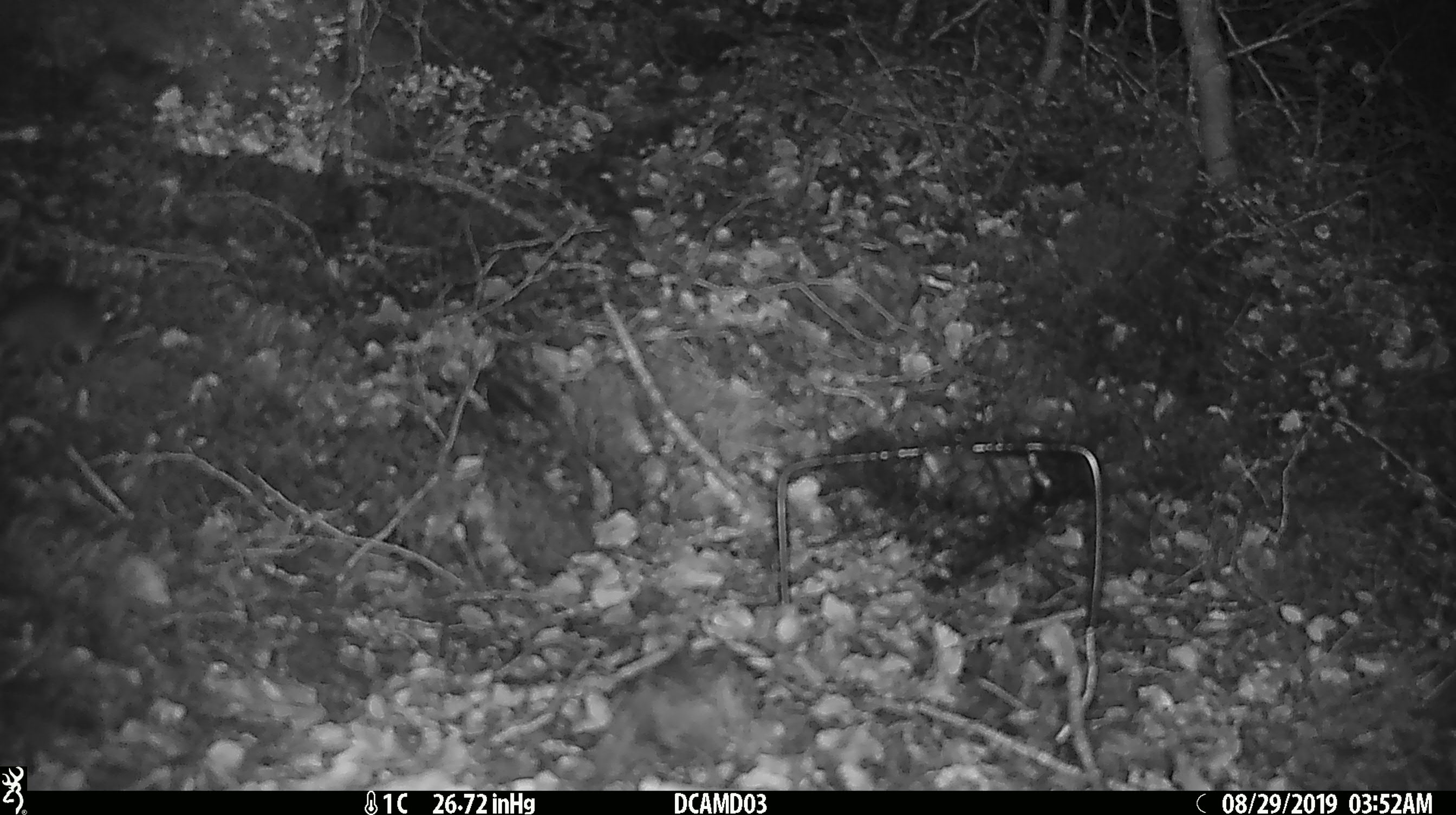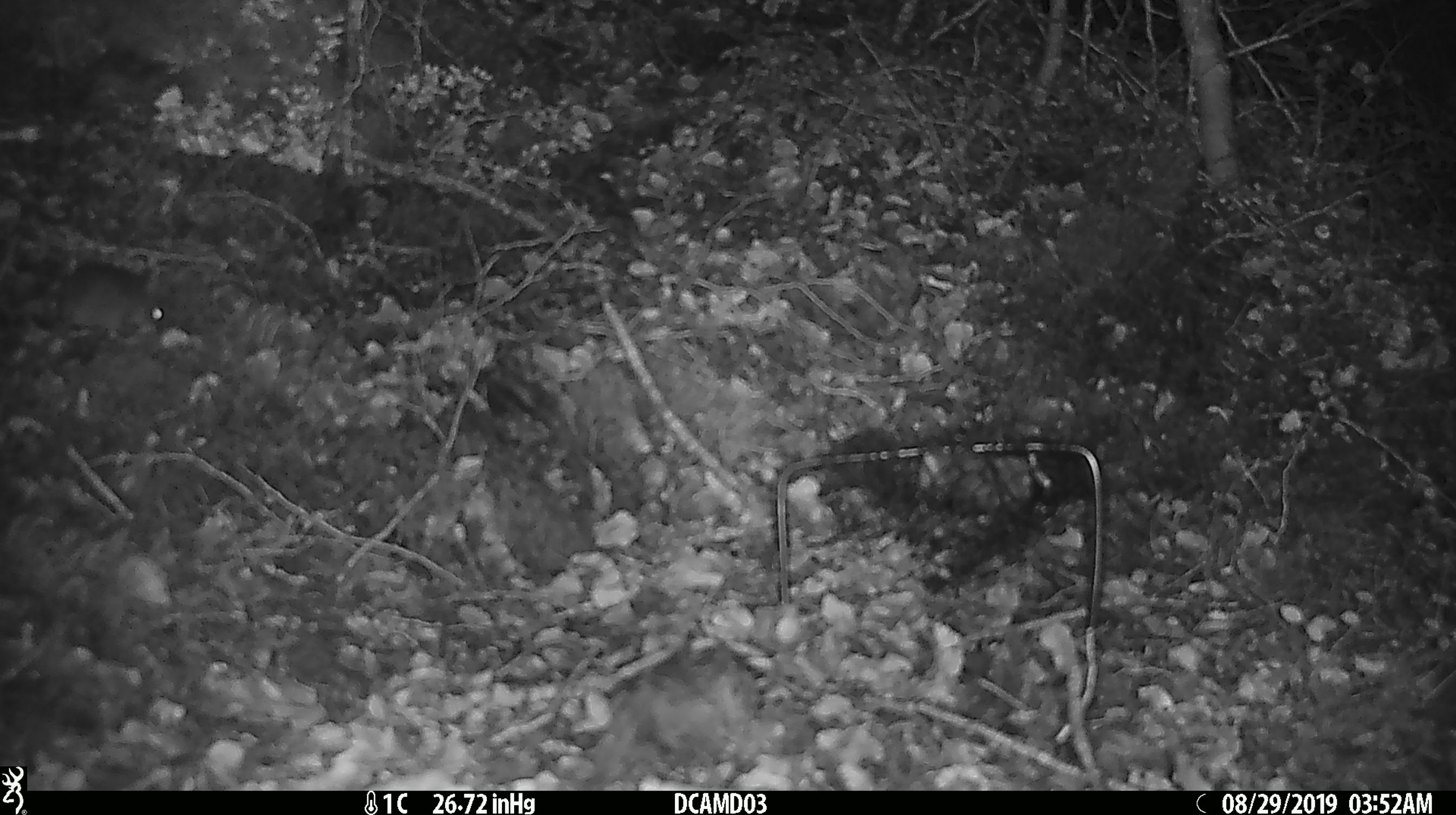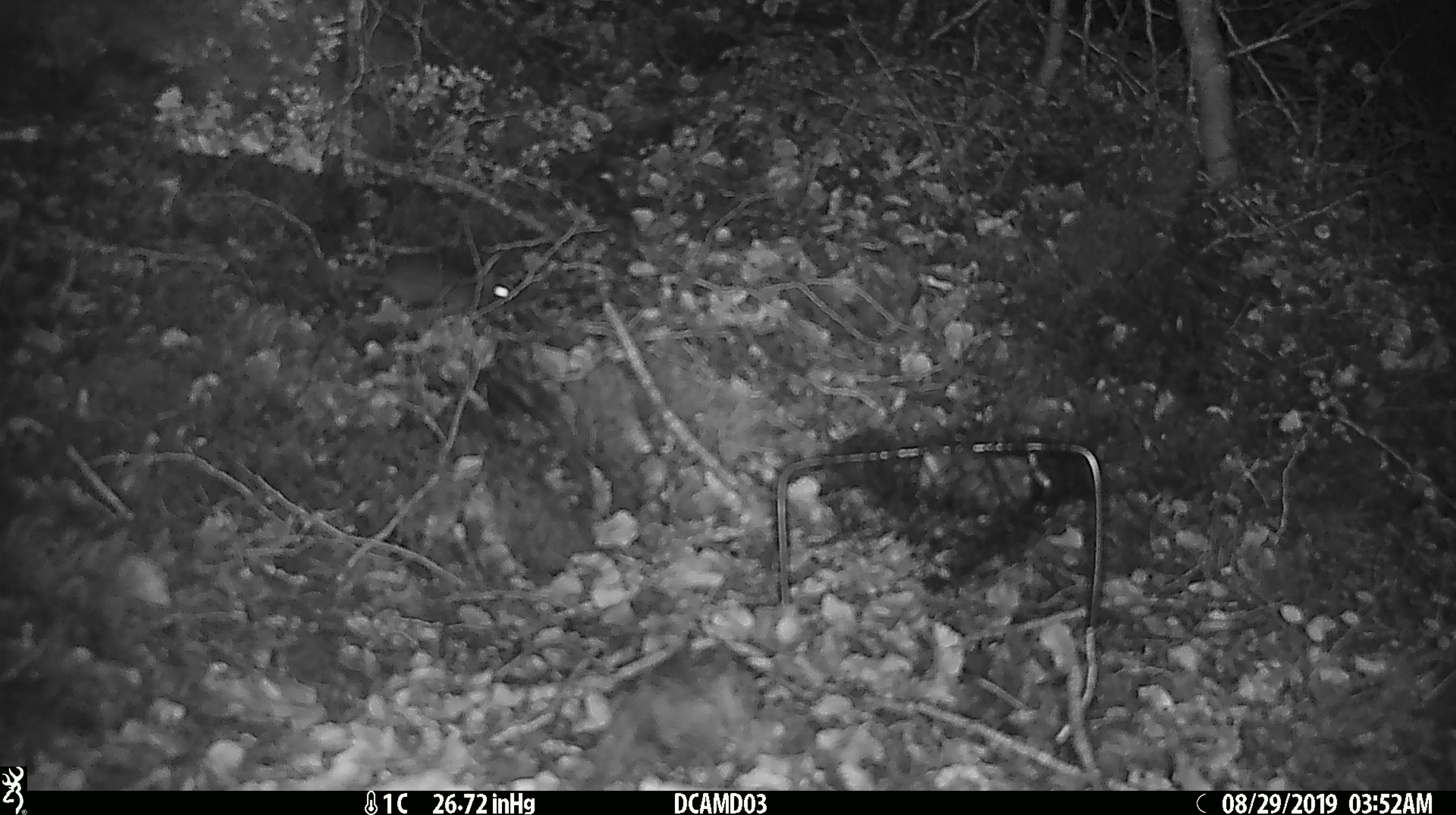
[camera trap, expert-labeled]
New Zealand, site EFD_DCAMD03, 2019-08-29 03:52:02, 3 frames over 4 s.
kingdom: Animalia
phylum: Chordata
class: Mammalia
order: Rodentia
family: Muridae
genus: Mus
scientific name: Mus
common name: mouse